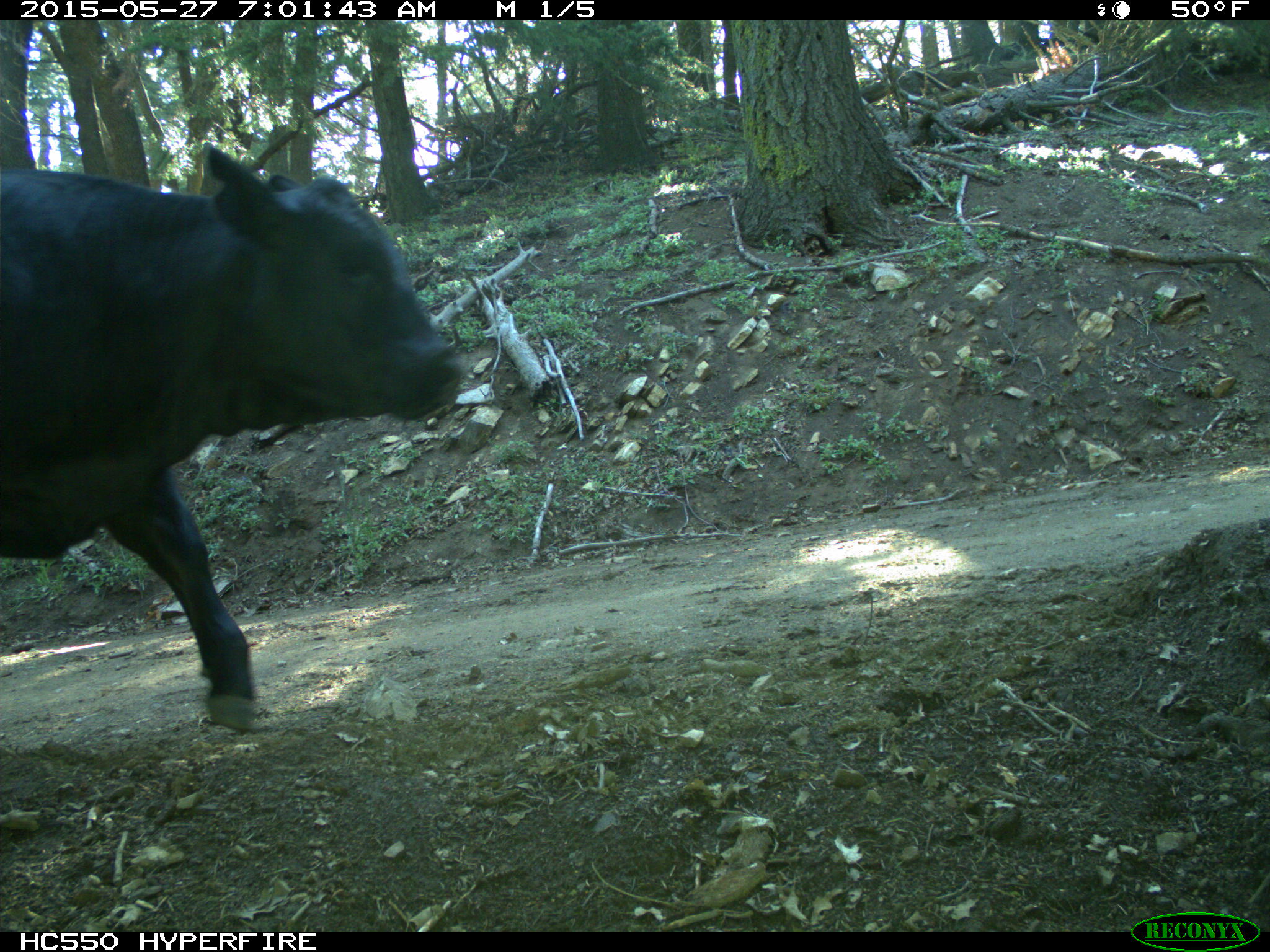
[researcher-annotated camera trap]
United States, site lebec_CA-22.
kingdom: Animalia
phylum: Chordata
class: Mammalia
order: Artiodactyla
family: Bovidae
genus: Bos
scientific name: Bos taurus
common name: domestic cow